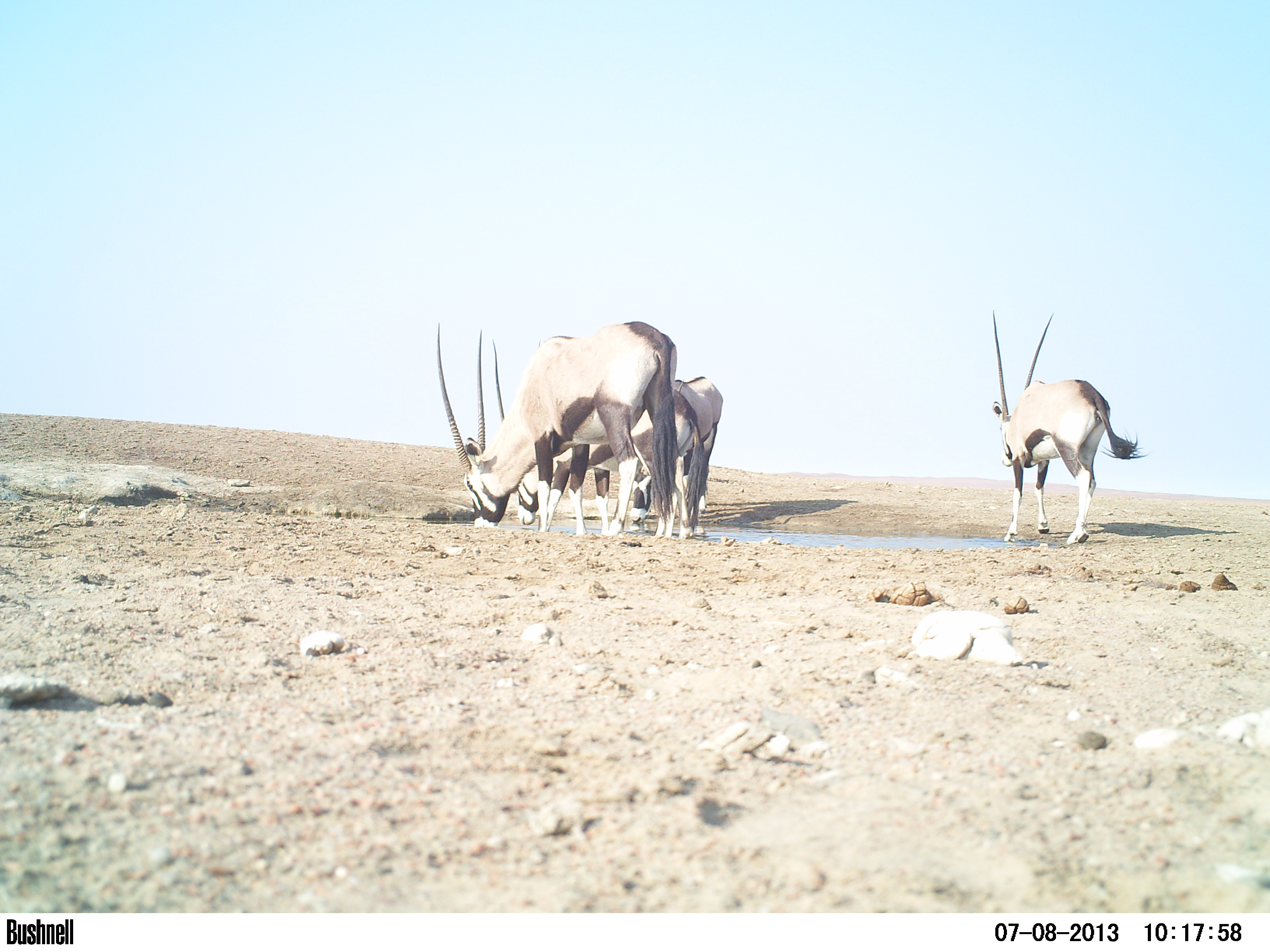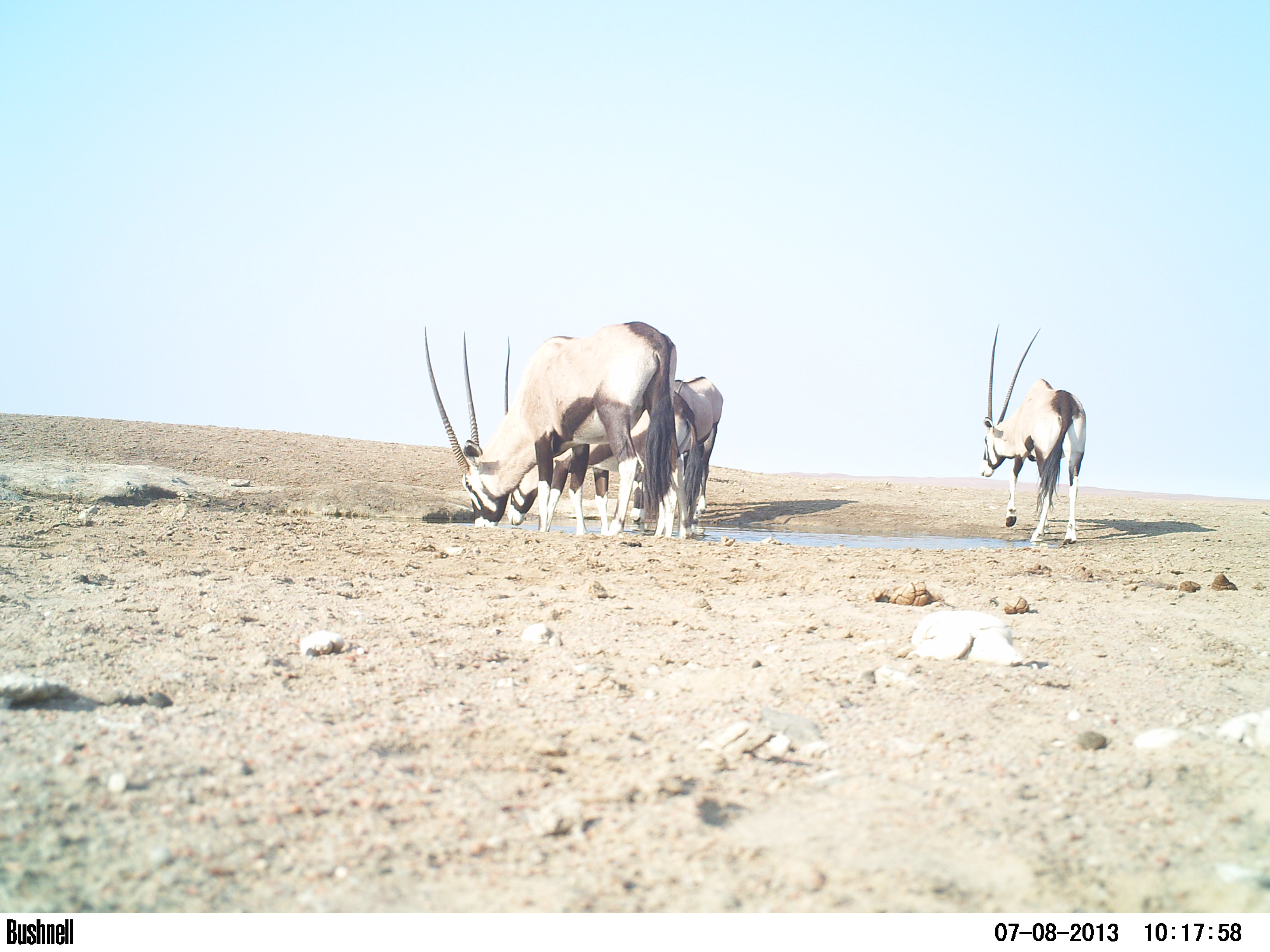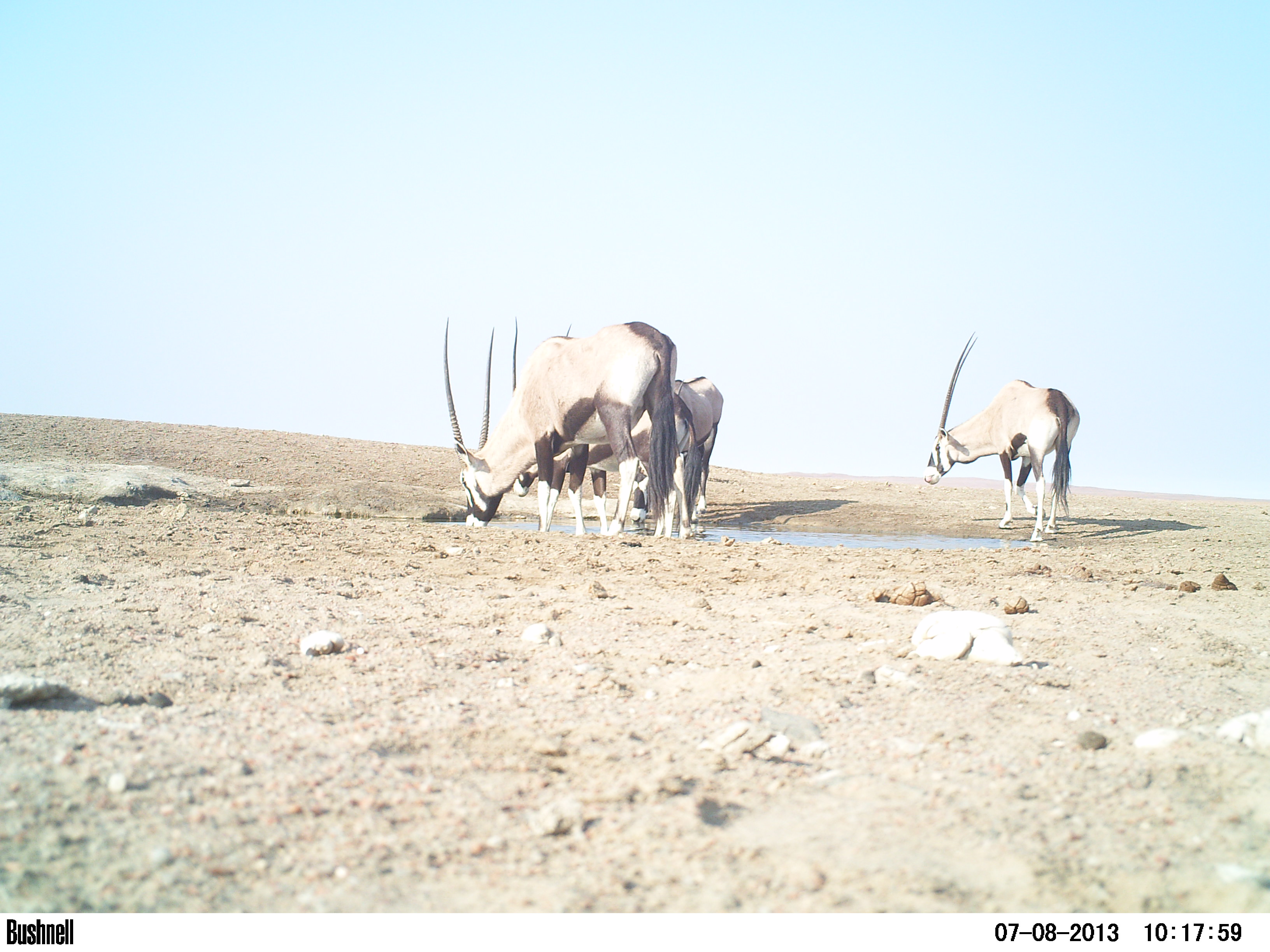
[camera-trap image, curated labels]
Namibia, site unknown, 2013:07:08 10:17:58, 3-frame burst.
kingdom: Animalia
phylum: Chordata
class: Mammalia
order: Artiodactyla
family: Bovidae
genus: Oryx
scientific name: Oryx gazella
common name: gemsbok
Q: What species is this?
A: Oryx gazella (gemsbok).